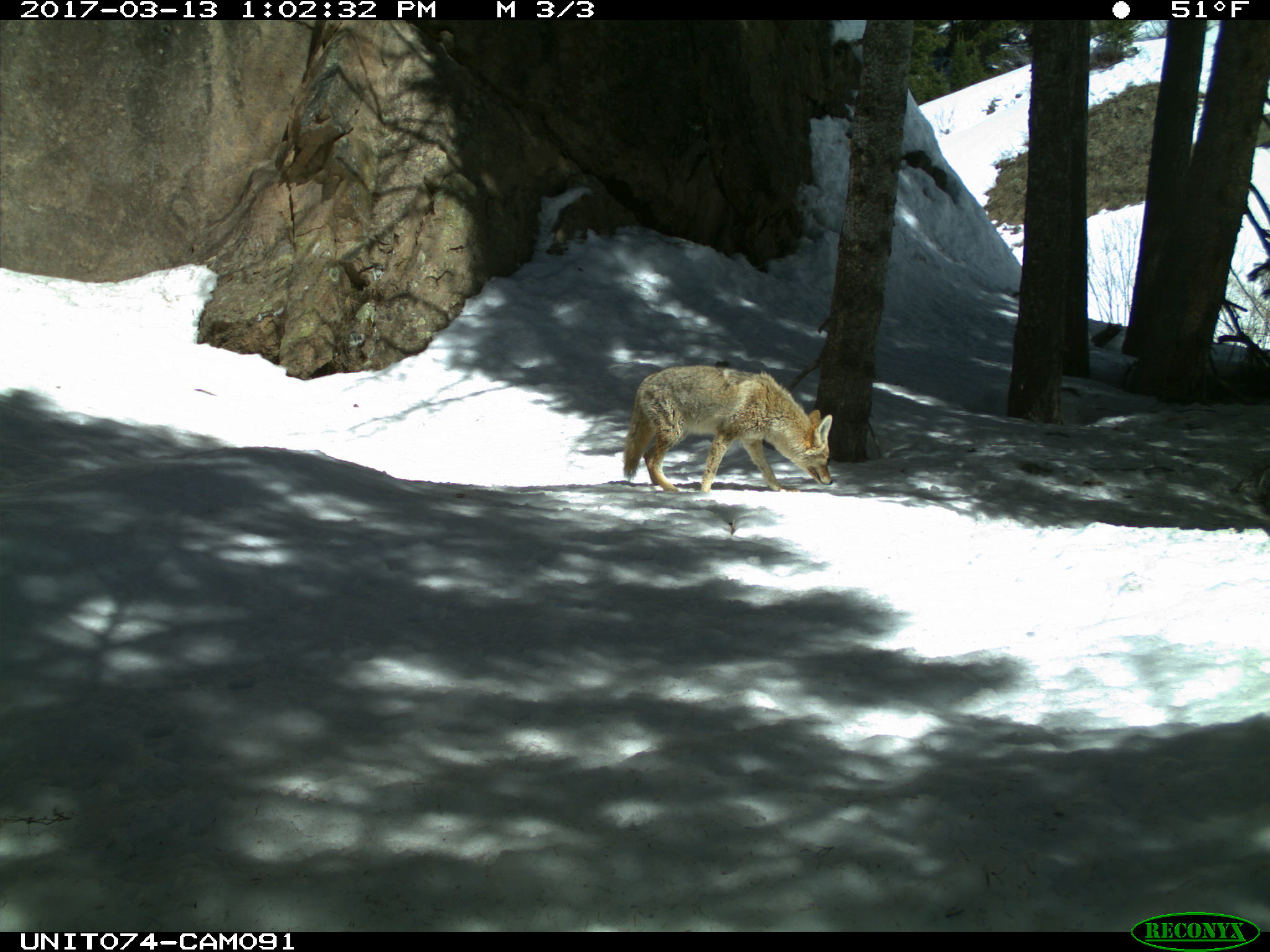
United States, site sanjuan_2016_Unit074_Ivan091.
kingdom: Animalia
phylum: Chordata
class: Mammalia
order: Carnivora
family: Canidae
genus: Canis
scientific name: Canis latrans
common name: coyote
Canis latrans (coyote).